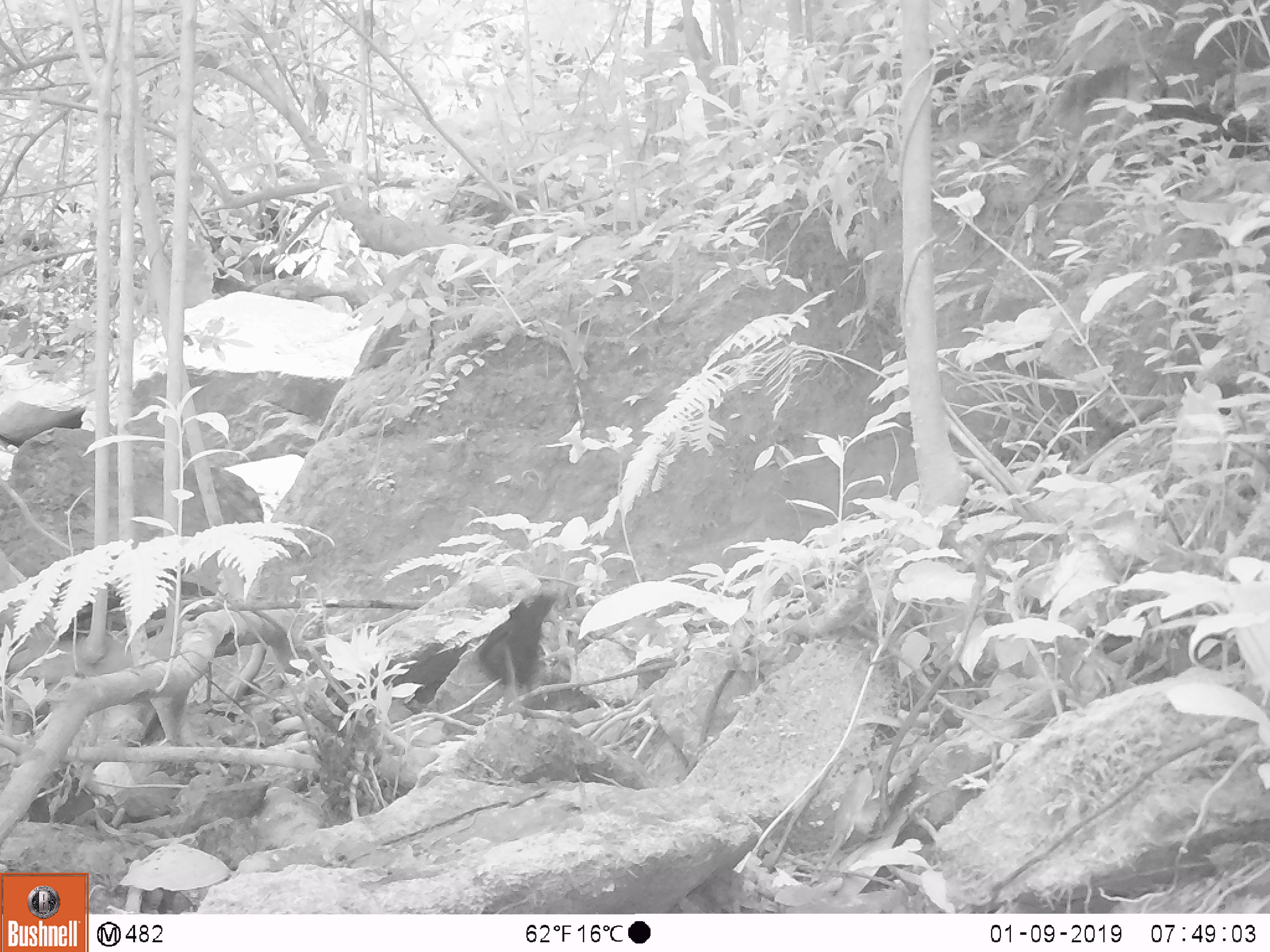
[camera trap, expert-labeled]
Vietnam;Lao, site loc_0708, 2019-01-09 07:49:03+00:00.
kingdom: Animalia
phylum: Chordata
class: Aves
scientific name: Aves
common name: bird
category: unidentified bird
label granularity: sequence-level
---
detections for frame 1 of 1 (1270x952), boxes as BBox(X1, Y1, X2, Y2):
unidentified bird: BBox(476, 592, 555, 692)